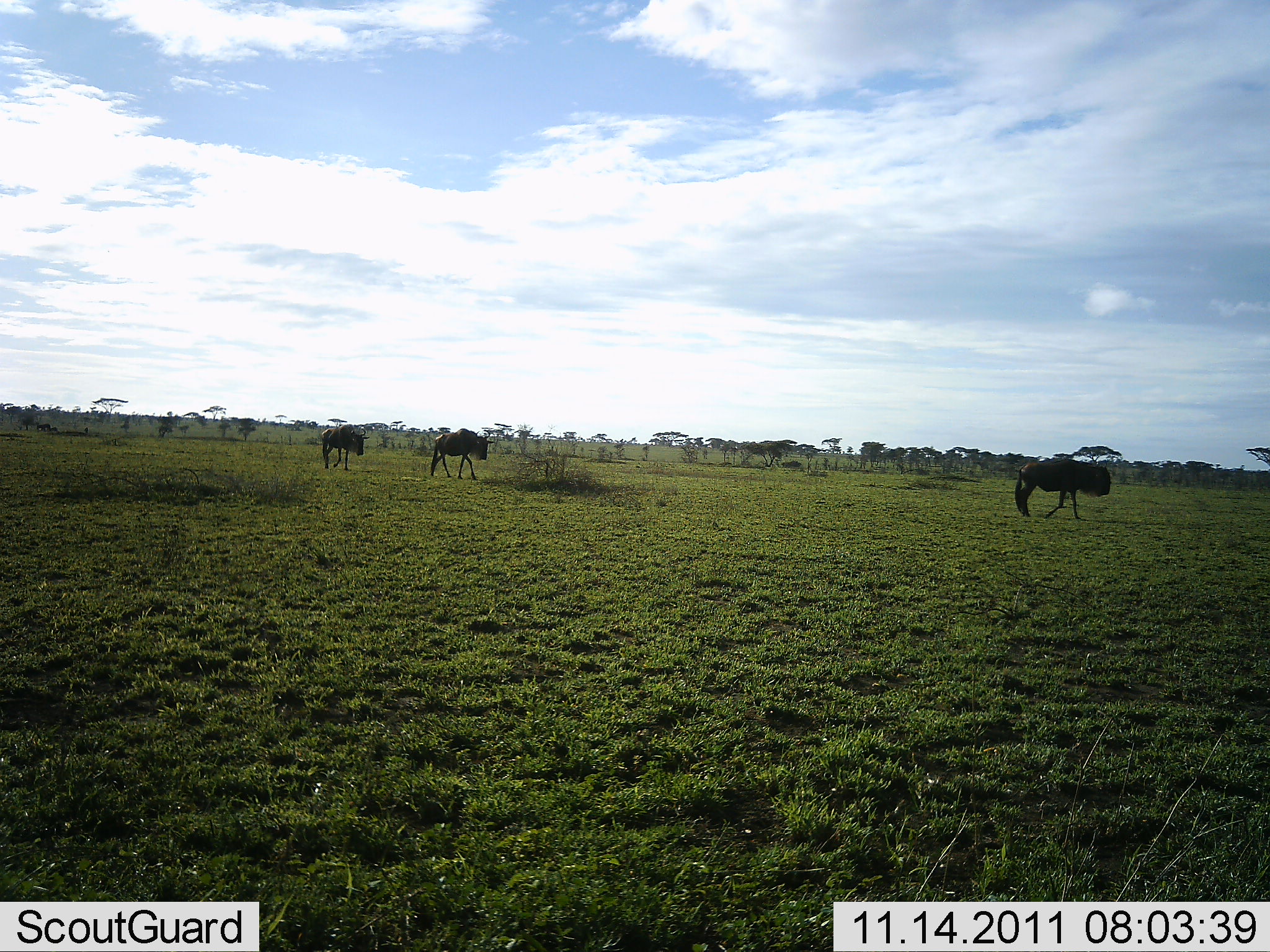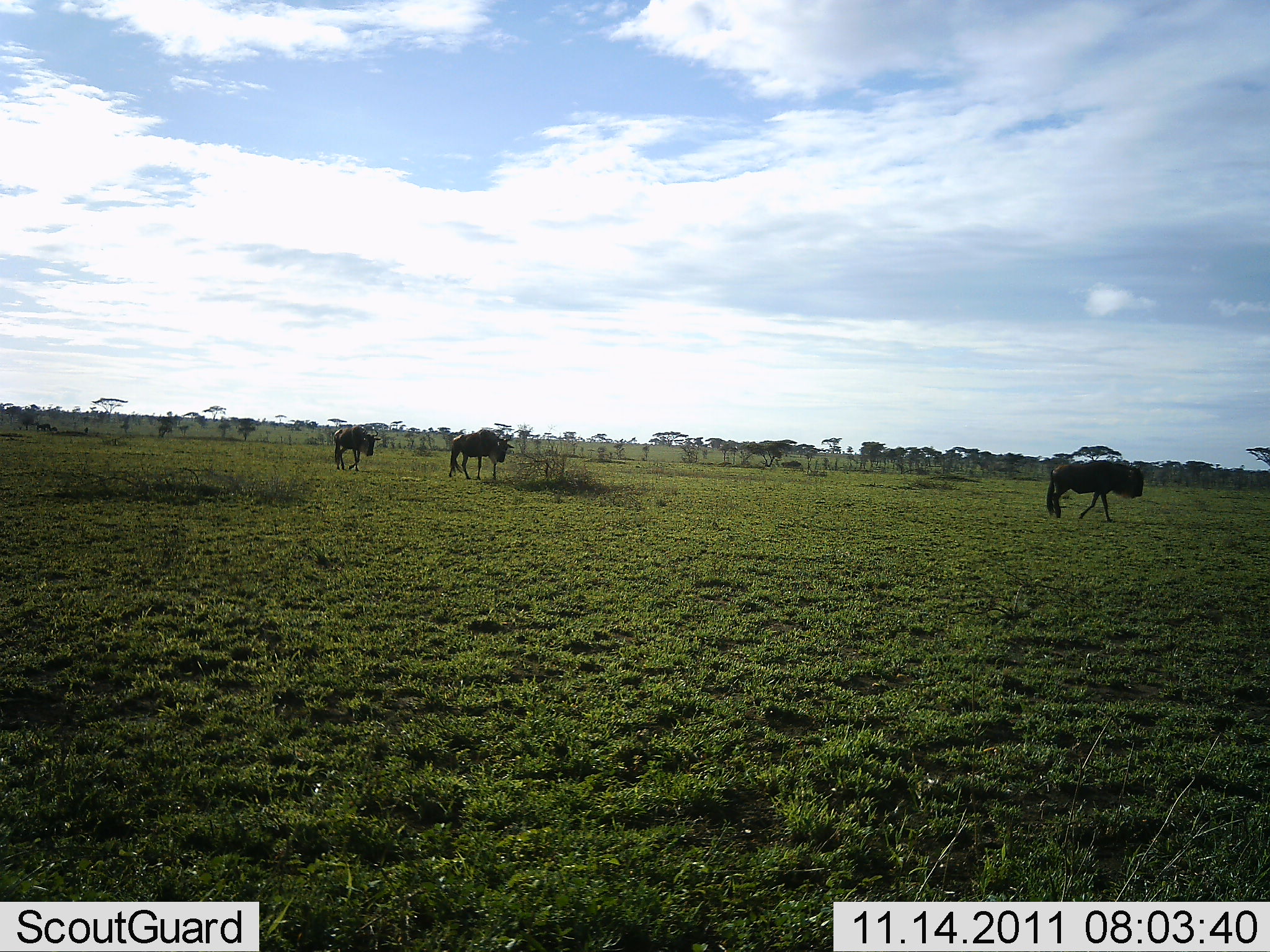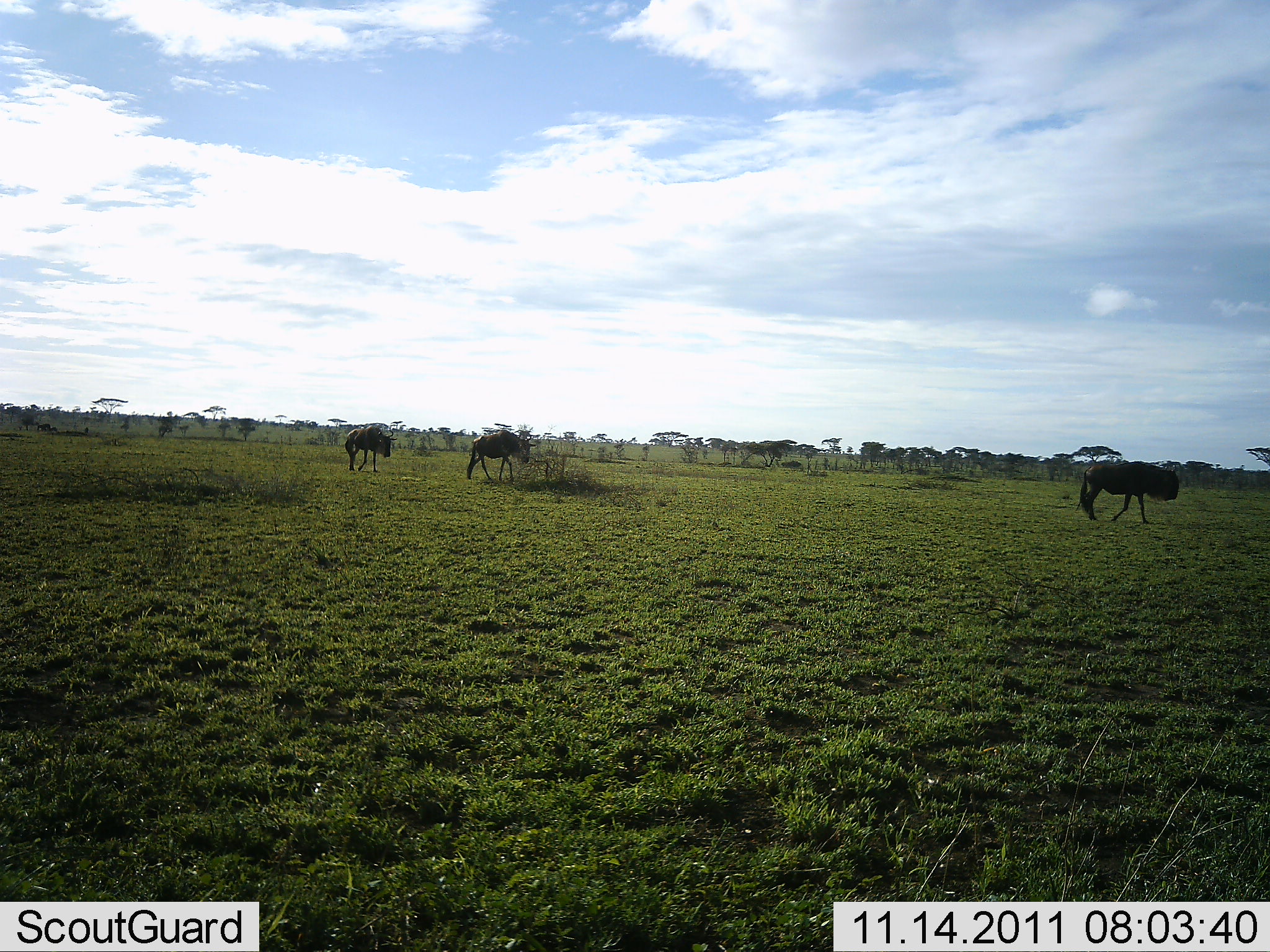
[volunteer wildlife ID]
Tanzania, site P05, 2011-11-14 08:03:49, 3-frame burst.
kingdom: Animalia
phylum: Chordata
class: Mammalia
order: Artiodactyla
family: Bovidae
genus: Connochaetes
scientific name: Connochaetes taurinus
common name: blue wildebeest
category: wildebeest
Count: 3.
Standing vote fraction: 10%.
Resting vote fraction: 0%.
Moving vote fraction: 90%.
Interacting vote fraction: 0%.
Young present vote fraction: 0%.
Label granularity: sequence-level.